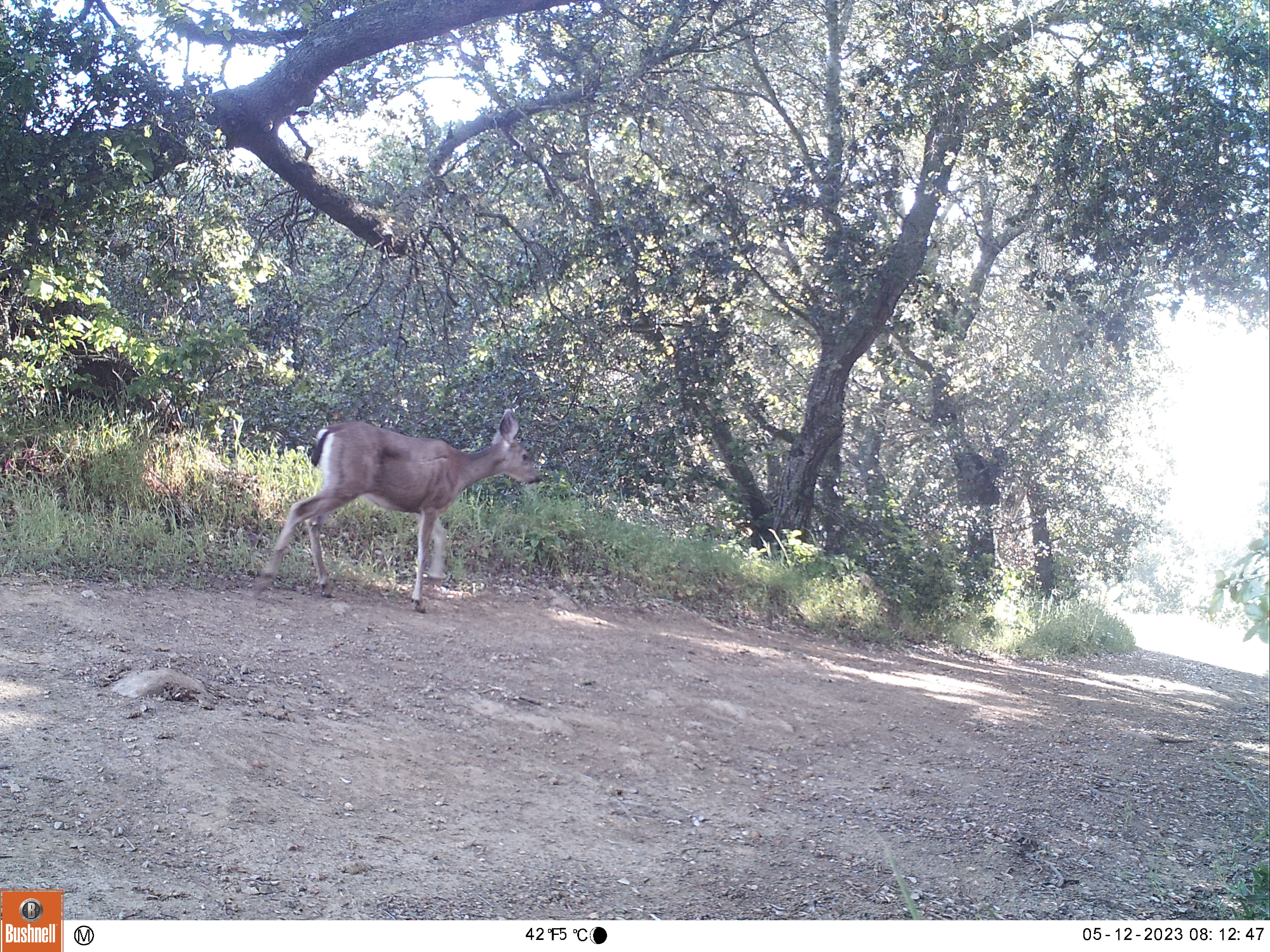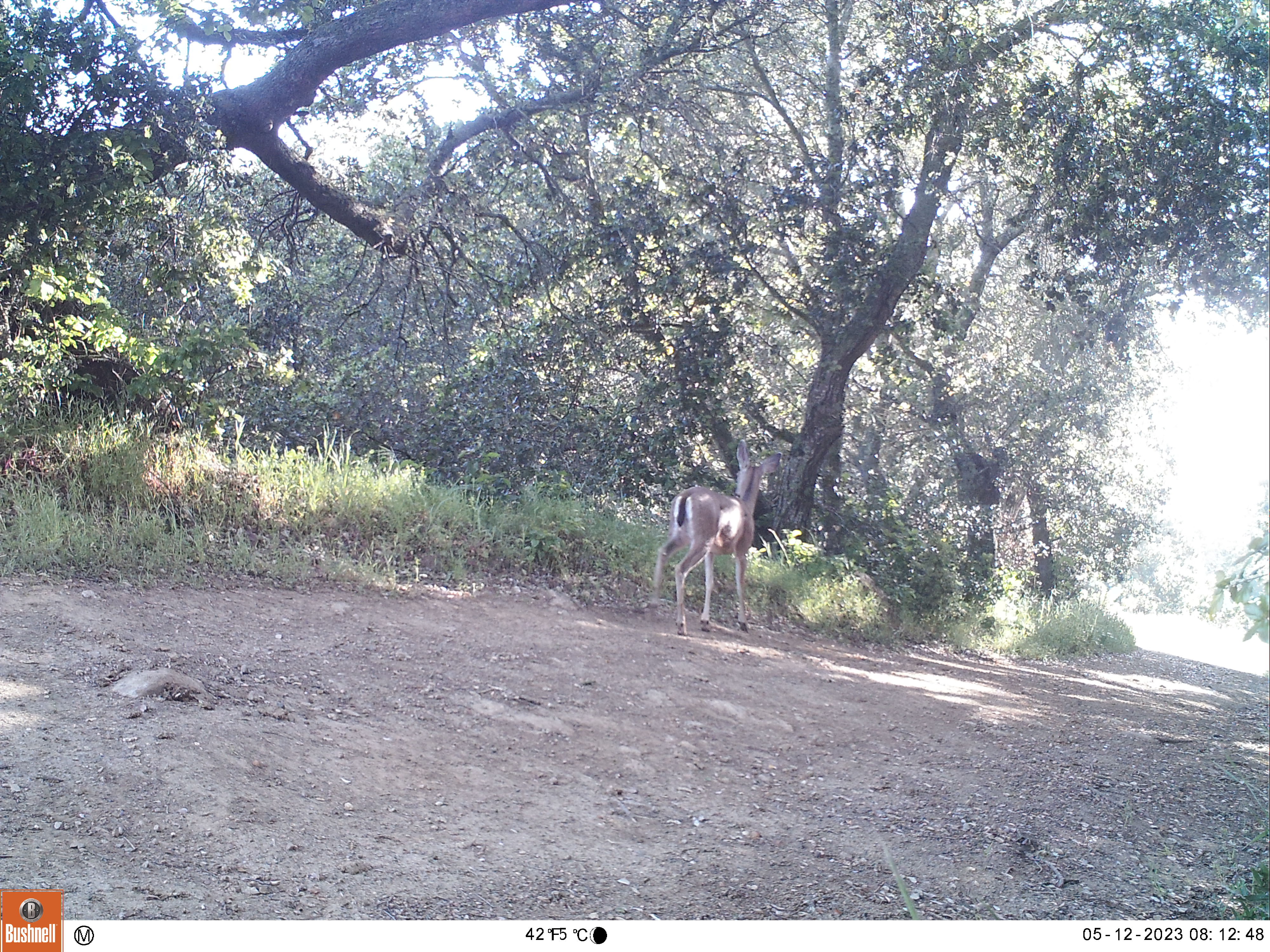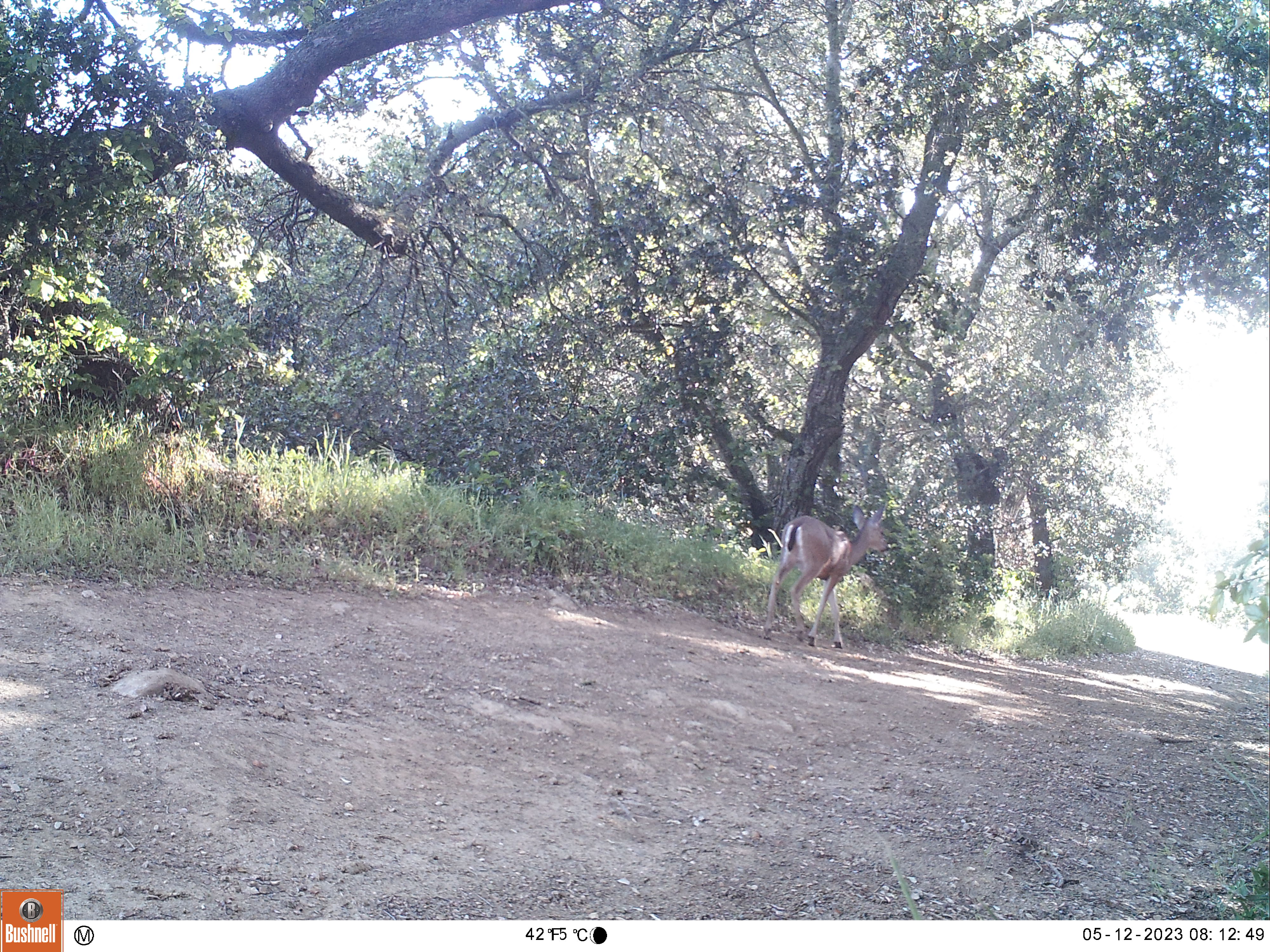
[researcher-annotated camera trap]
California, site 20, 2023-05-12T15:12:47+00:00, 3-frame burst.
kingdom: Animalia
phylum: Chordata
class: Mammalia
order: Artiodactyla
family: Cervidae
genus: Odocoileus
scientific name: Odocoileus hemionus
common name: mule deer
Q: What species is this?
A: Mule deer (Odocoileus hemionus).